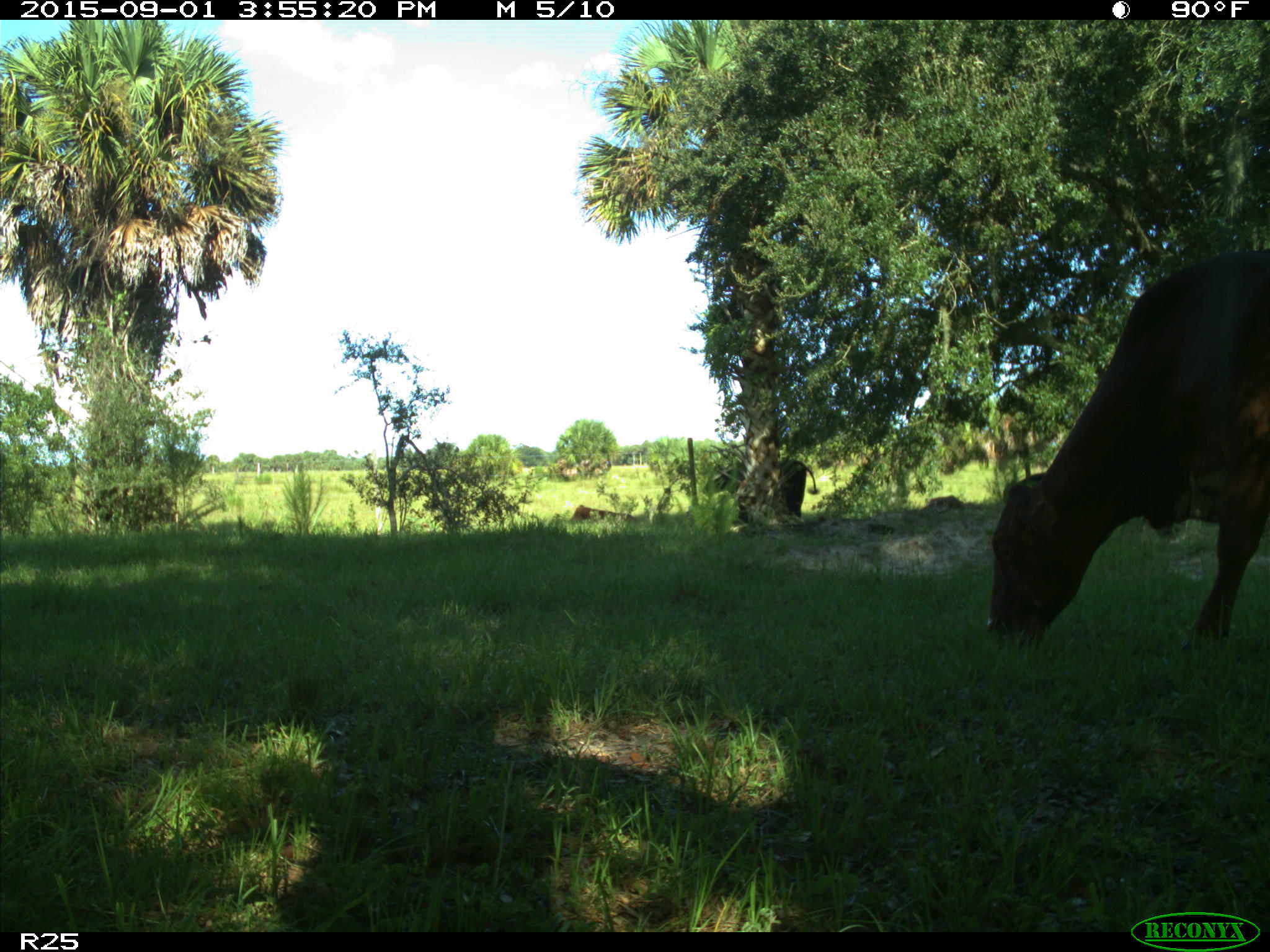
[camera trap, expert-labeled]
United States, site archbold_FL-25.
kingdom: Animalia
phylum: Chordata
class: Mammalia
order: Artiodactyla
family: Bovidae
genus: Bos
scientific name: Bos taurus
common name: domestic cow